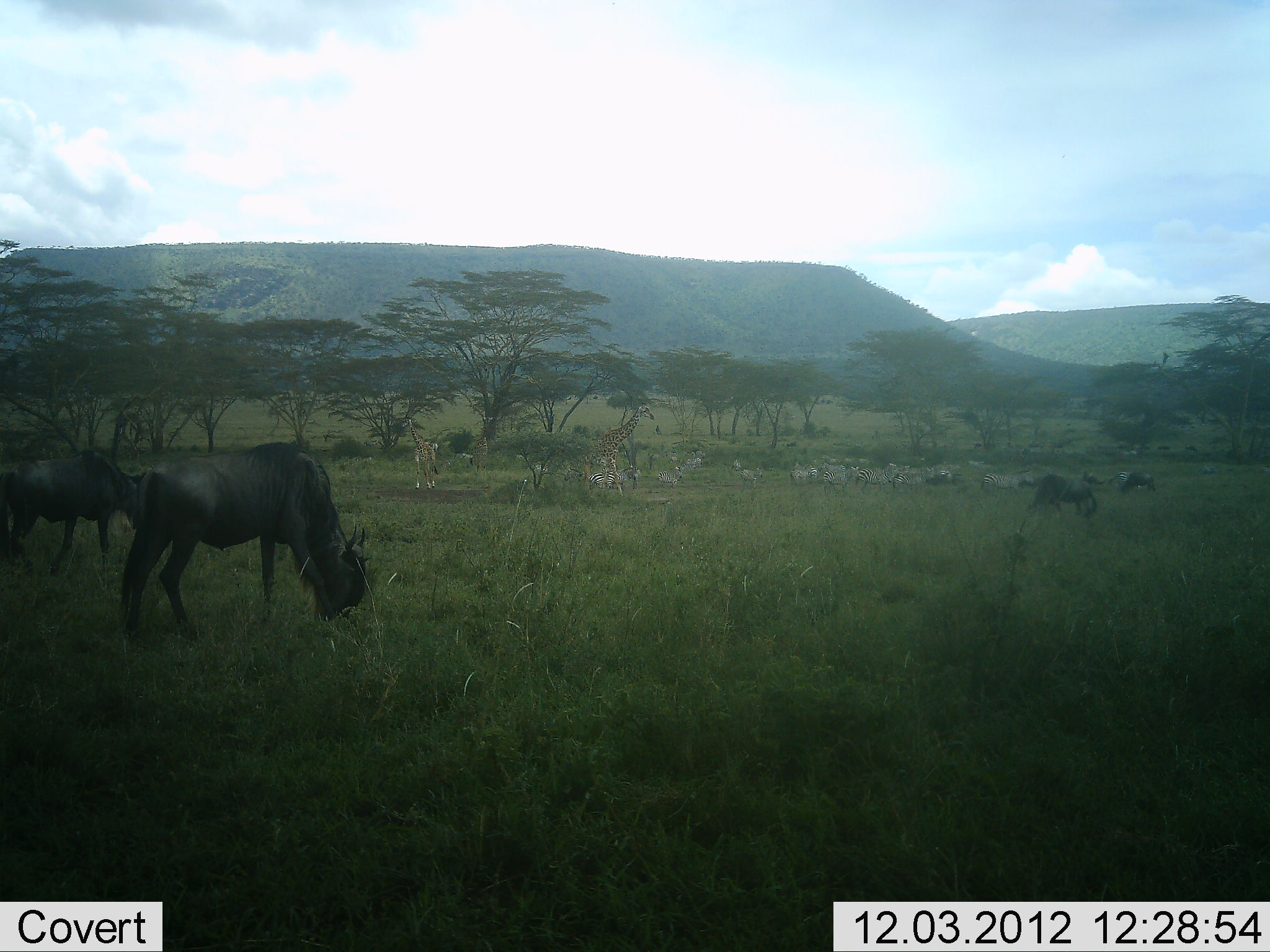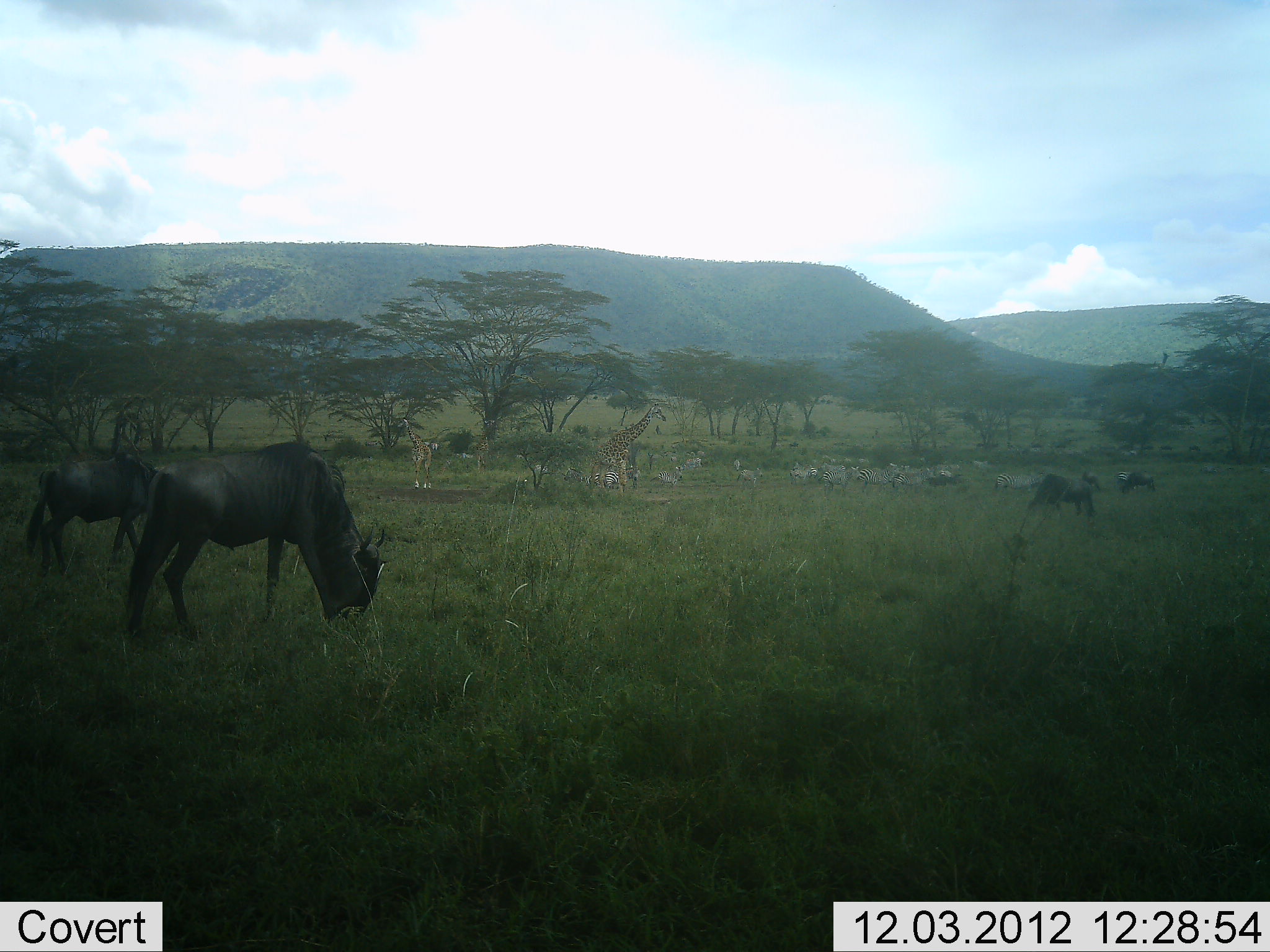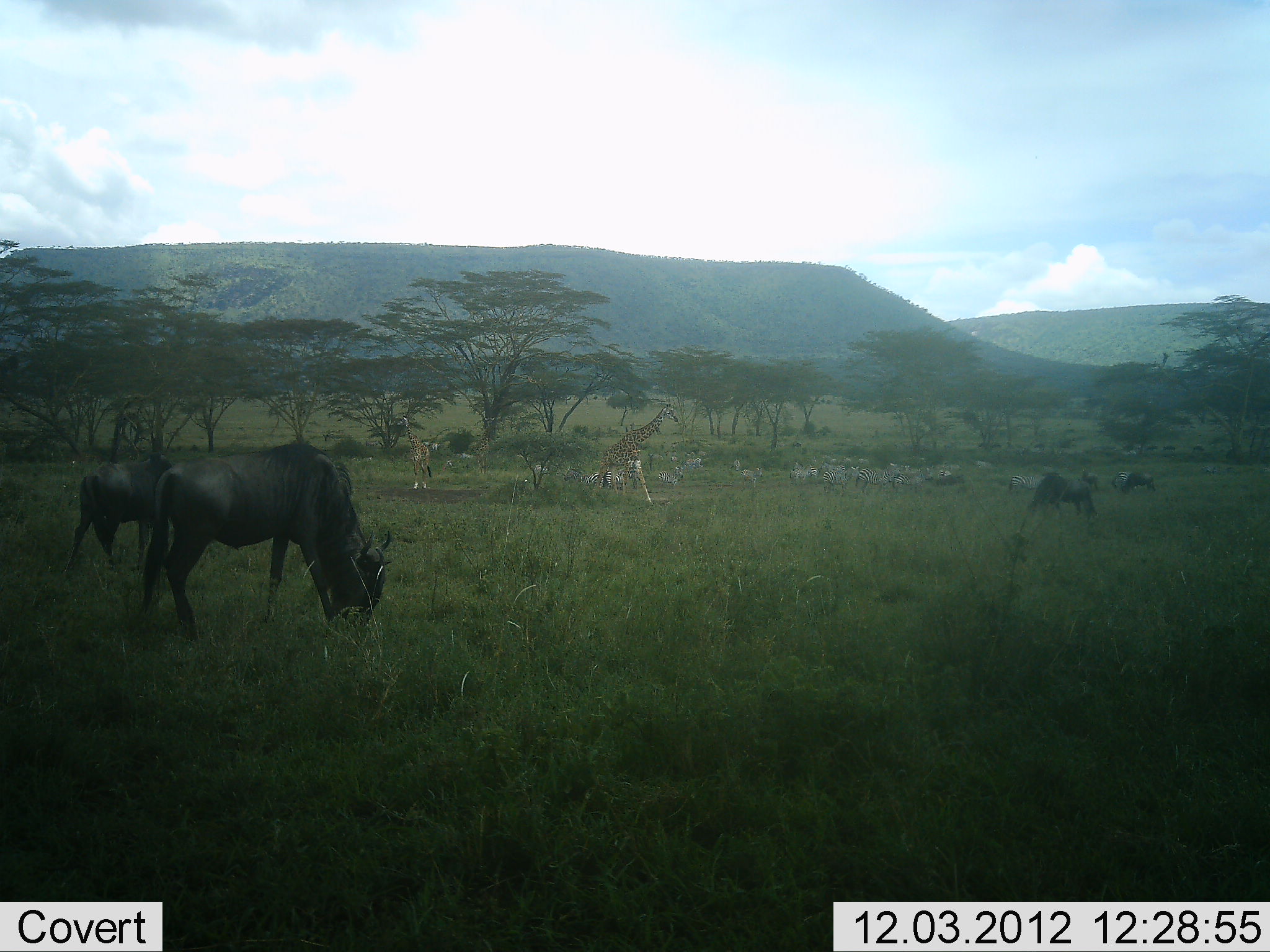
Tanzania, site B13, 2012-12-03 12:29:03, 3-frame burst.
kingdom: Animalia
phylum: Chordata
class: Mammalia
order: Artiodactyla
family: Giraffidae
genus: Giraffa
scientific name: Giraffa camelopardalis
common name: giraffe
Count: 2.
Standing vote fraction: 7%.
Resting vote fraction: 0%.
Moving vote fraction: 86%.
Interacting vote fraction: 0%.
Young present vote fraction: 0%.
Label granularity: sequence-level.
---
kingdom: Animalia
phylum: Chordata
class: Mammalia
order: Artiodactyla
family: Bovidae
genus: Connochaetes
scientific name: Connochaetes taurinus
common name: blue wildebeest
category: wildebeest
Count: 3.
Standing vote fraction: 38%.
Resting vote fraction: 0%.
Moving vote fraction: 19%.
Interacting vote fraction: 0%.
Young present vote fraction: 0%.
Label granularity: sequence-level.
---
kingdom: Animalia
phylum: Chordata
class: Mammalia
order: Perissodactyla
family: Equidae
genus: Equus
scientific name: Equus quagga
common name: plains zebra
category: zebra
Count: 11-50.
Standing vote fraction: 73%.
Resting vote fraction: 0%.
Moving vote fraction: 45%.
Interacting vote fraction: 0%.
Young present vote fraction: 0%.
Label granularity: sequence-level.